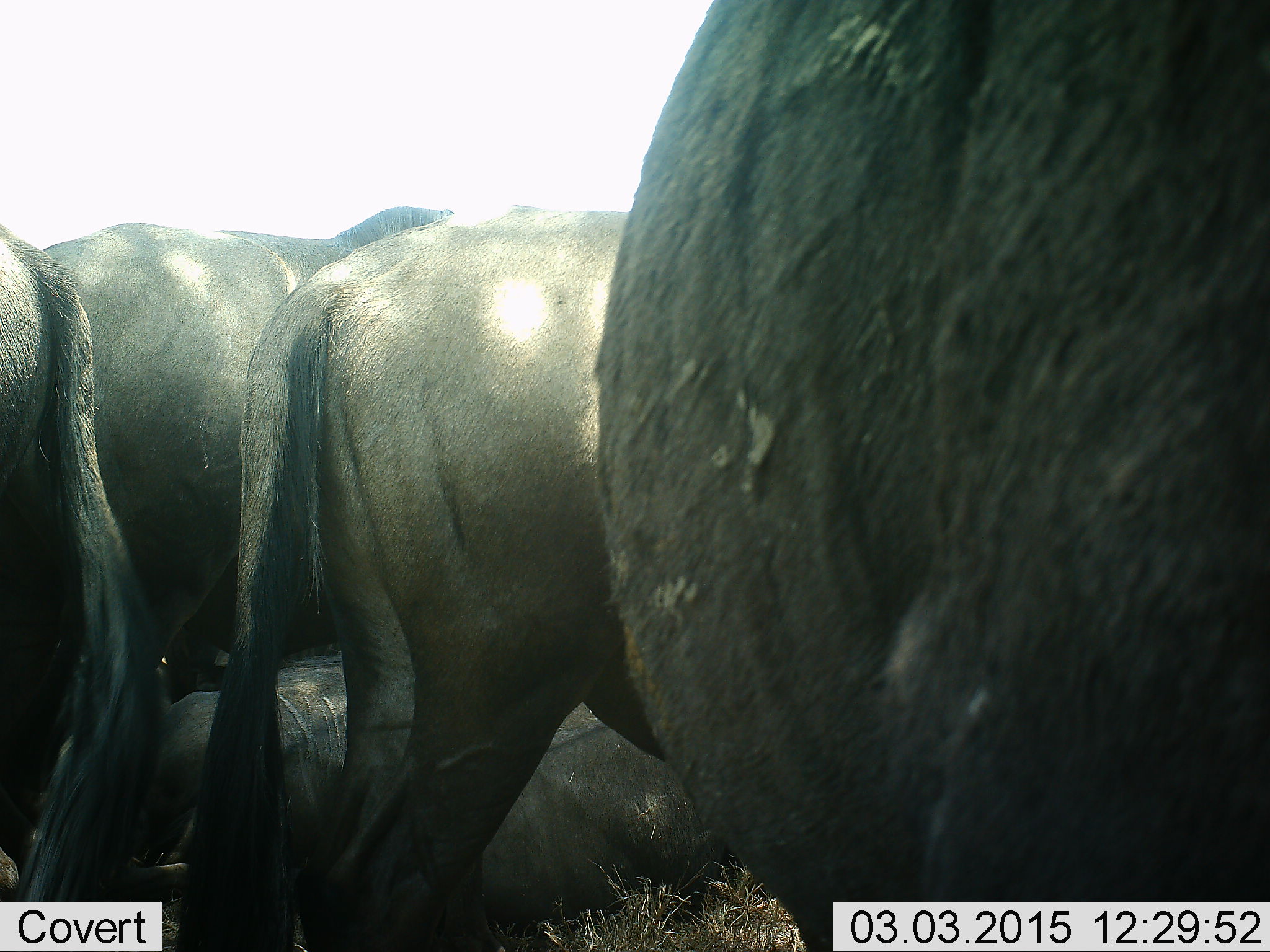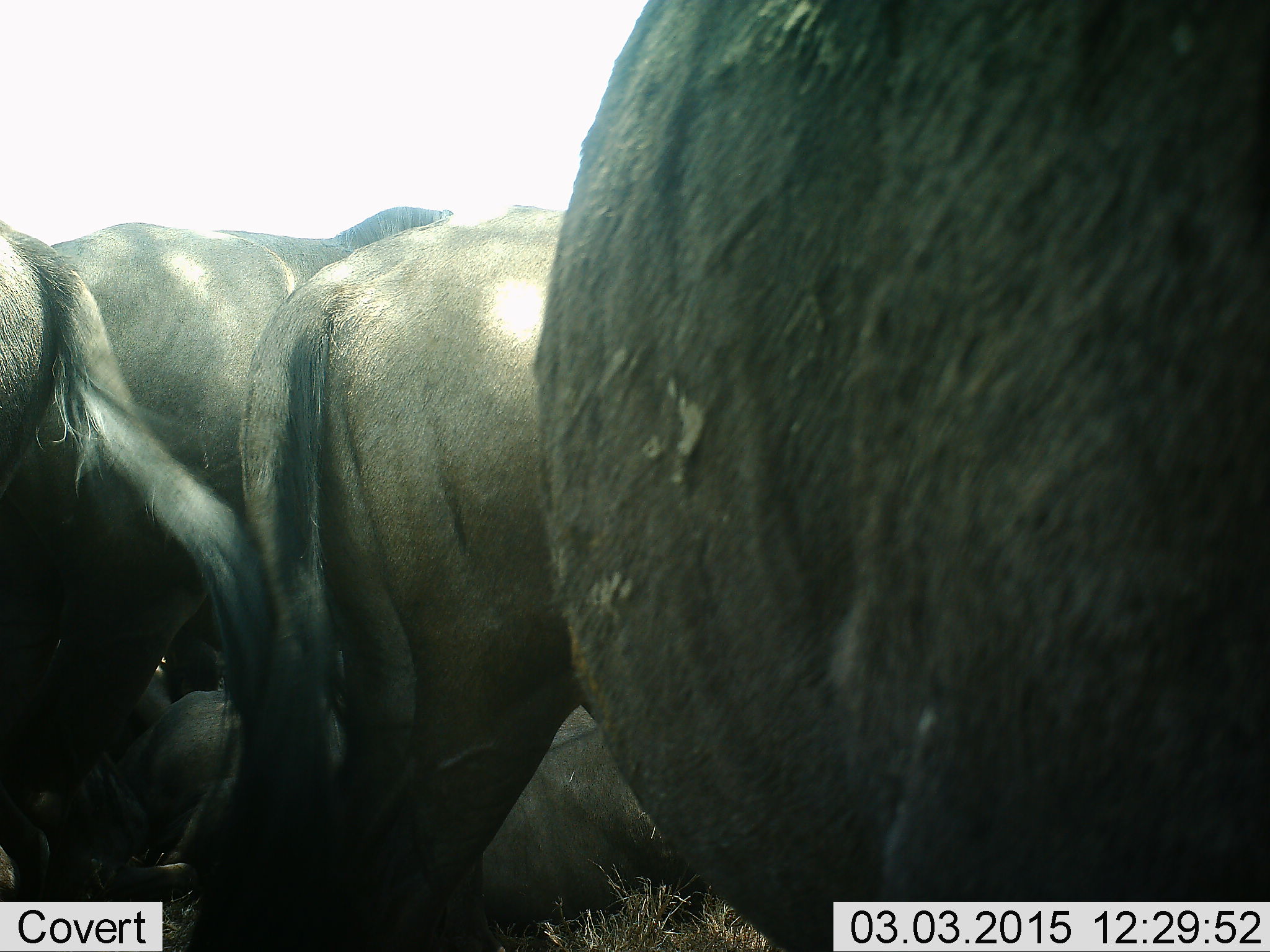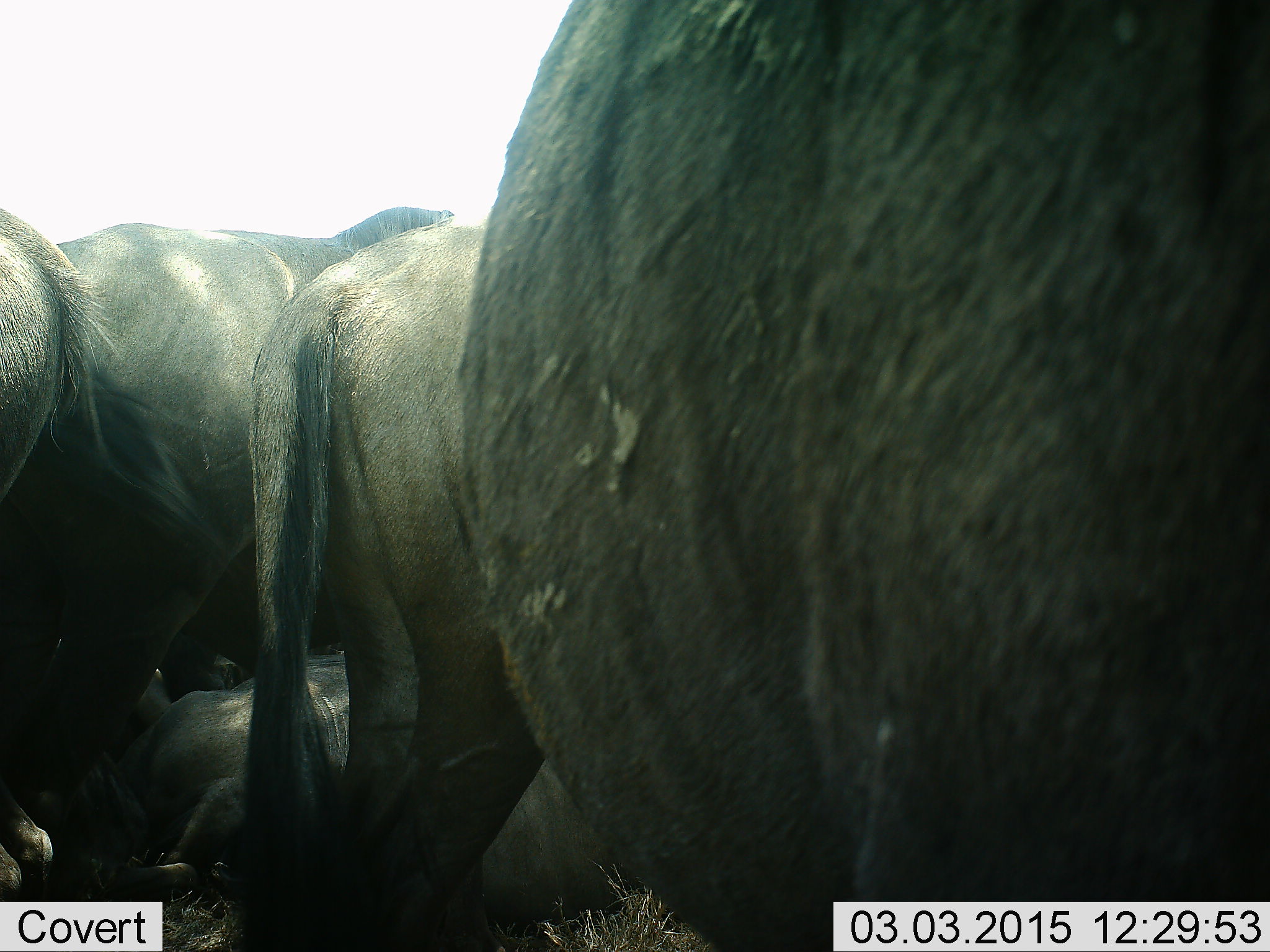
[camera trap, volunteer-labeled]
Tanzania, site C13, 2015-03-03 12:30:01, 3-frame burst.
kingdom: Animalia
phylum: Chordata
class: Mammalia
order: Artiodactyla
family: Bovidae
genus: Connochaetes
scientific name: Connochaetes taurinus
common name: blue wildebeest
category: wildebeest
Wildebeest (blue wildebeest) (Connochaetes taurinus), count 5. Behavior (volunteer vote fractions): standing 100%, resting 60%, moving 0%, interacting 0%. Young present (vote fraction): 0%. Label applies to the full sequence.